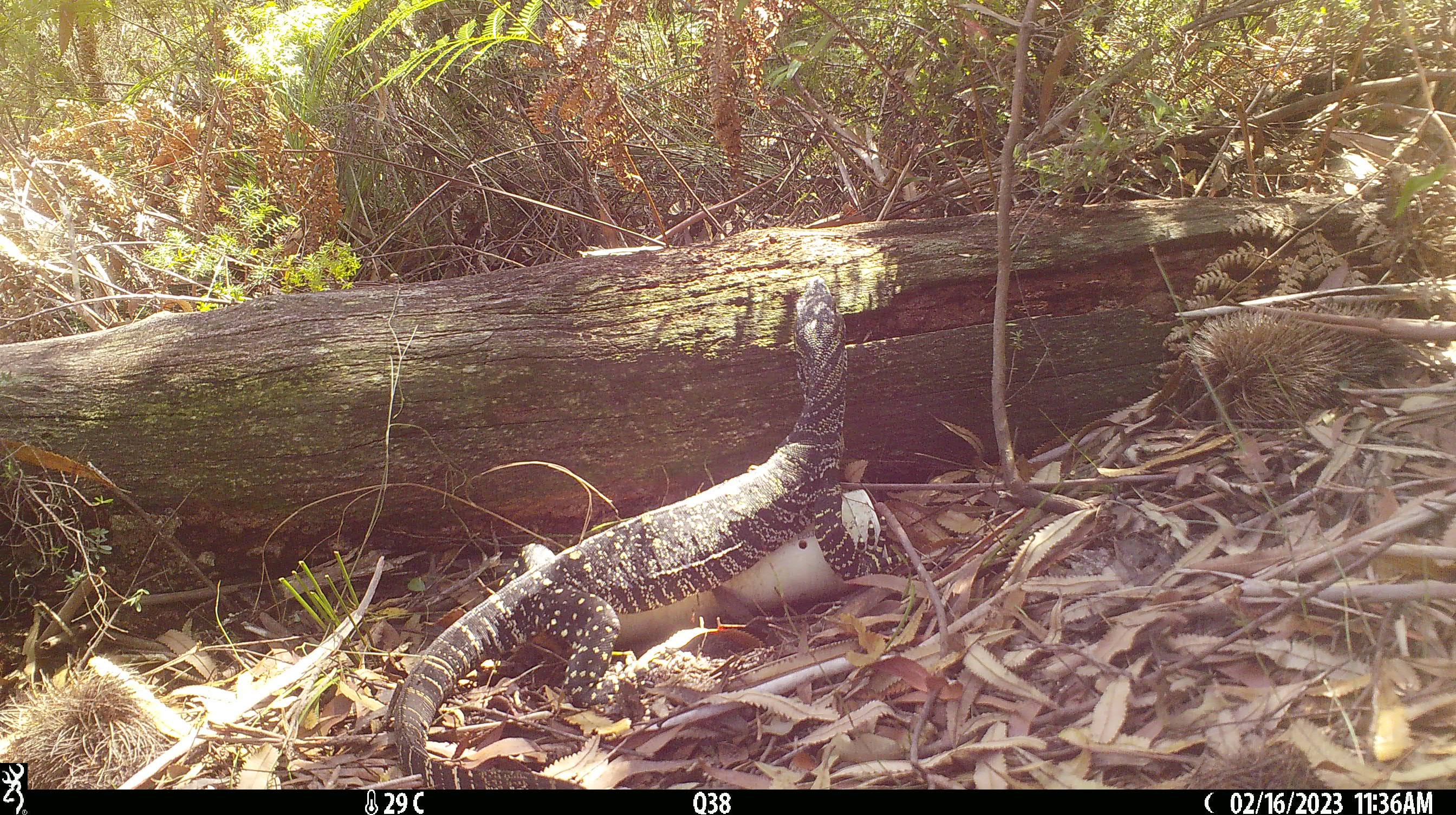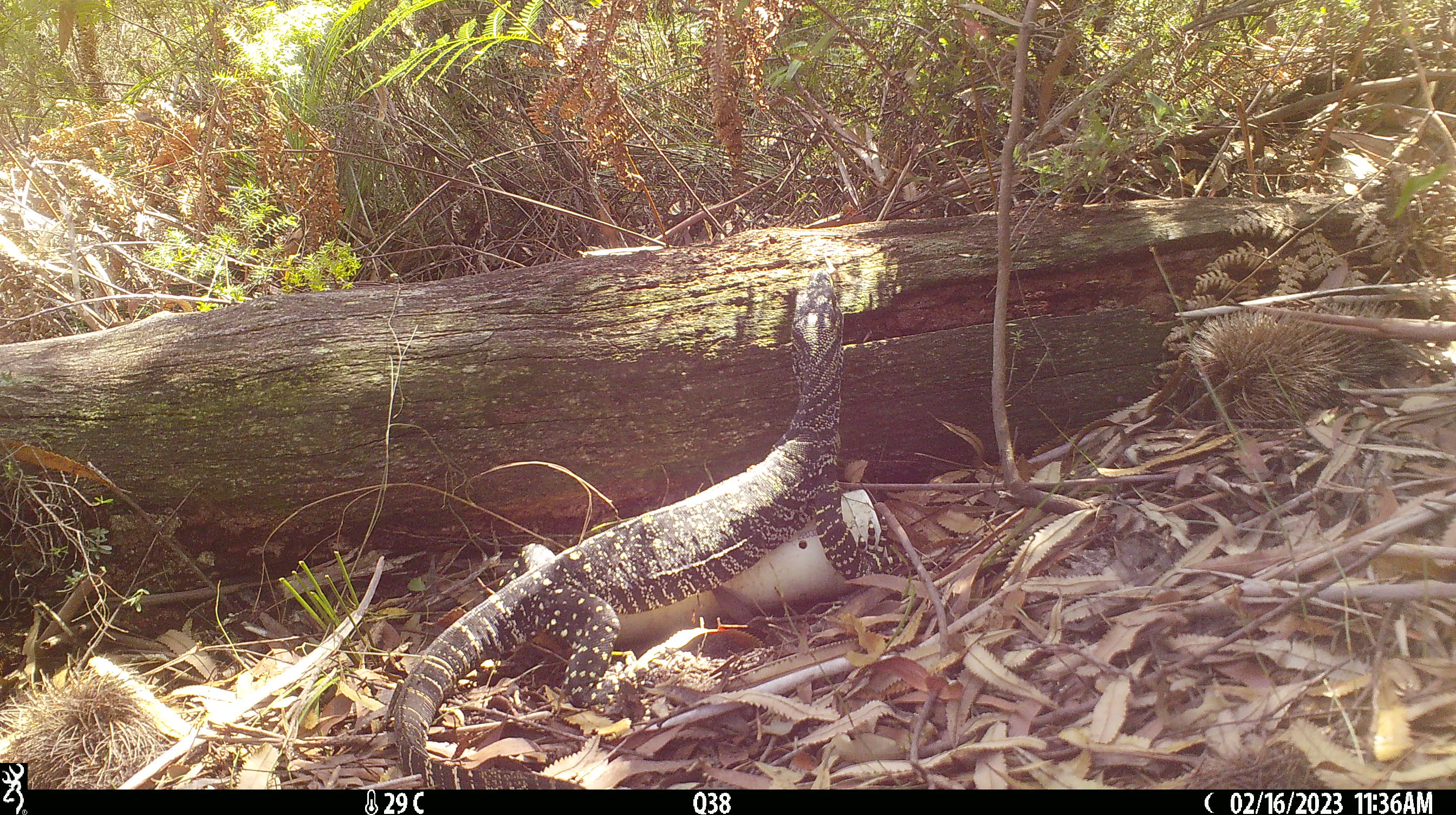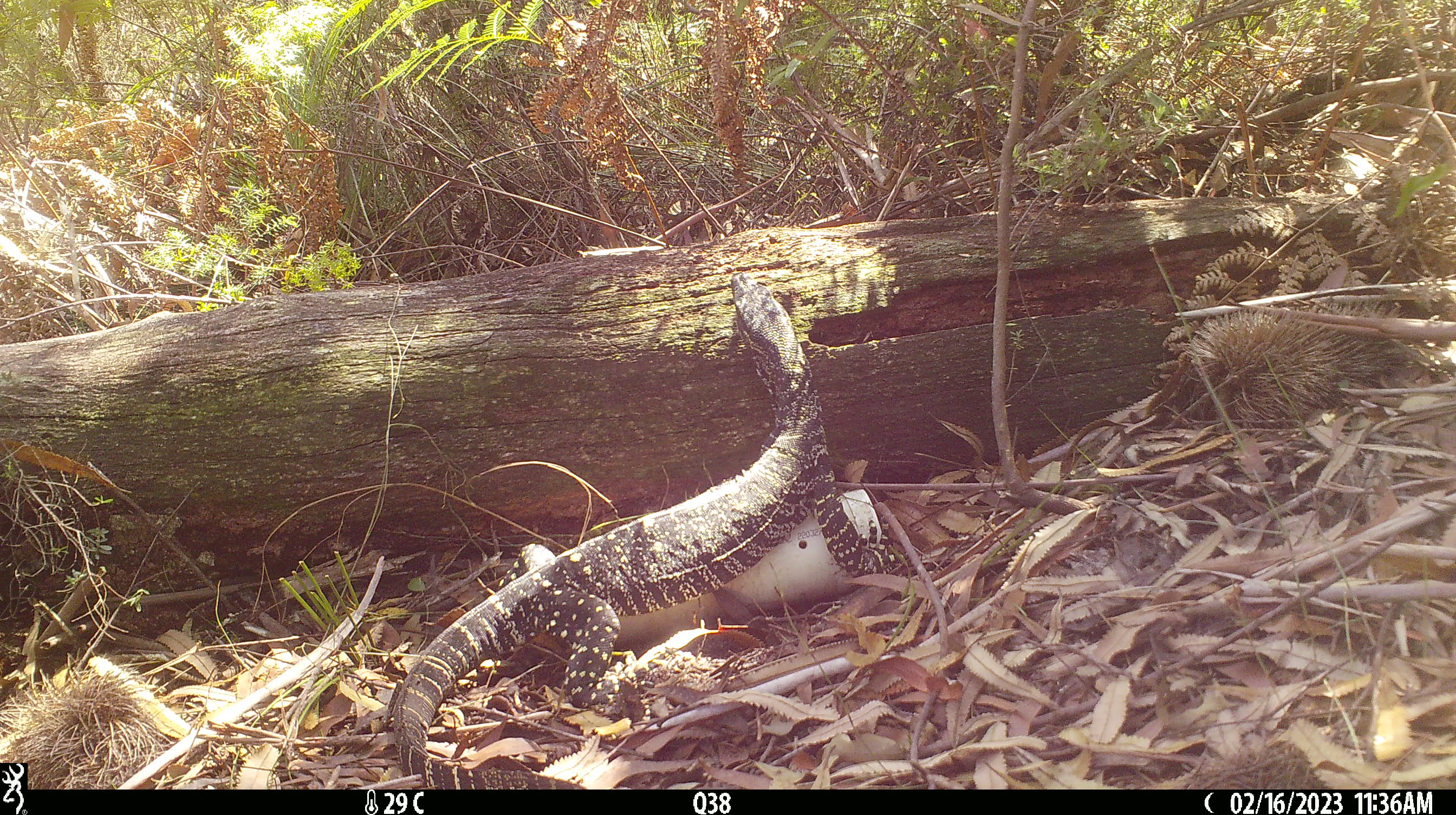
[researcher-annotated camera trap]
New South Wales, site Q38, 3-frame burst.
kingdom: Animalia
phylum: Chordata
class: Reptilia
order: Squamata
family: Varanidae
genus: Varanus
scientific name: Varanus varius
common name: lace monitor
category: goanna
Goanna (lace monitor) (Varanus varius).